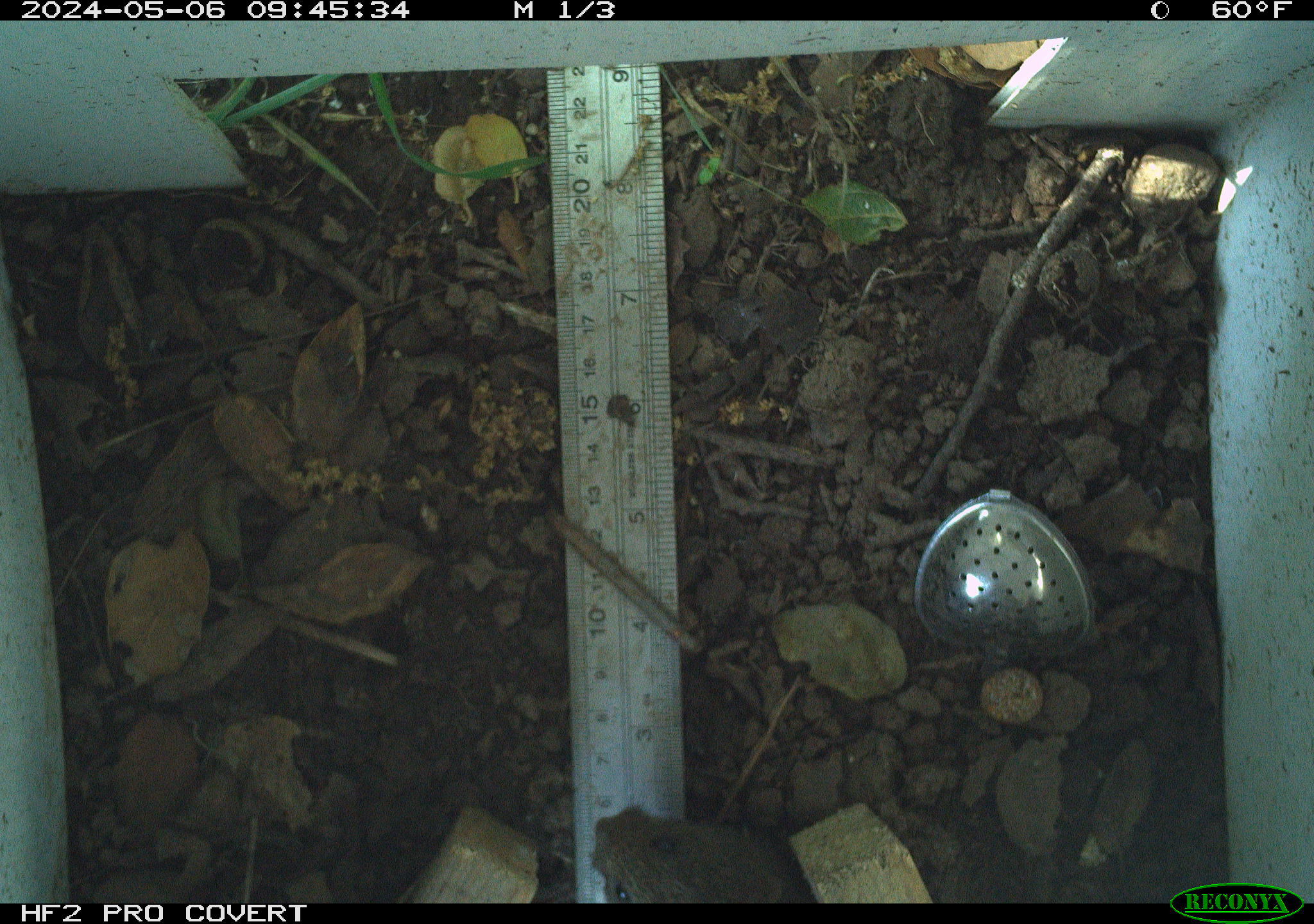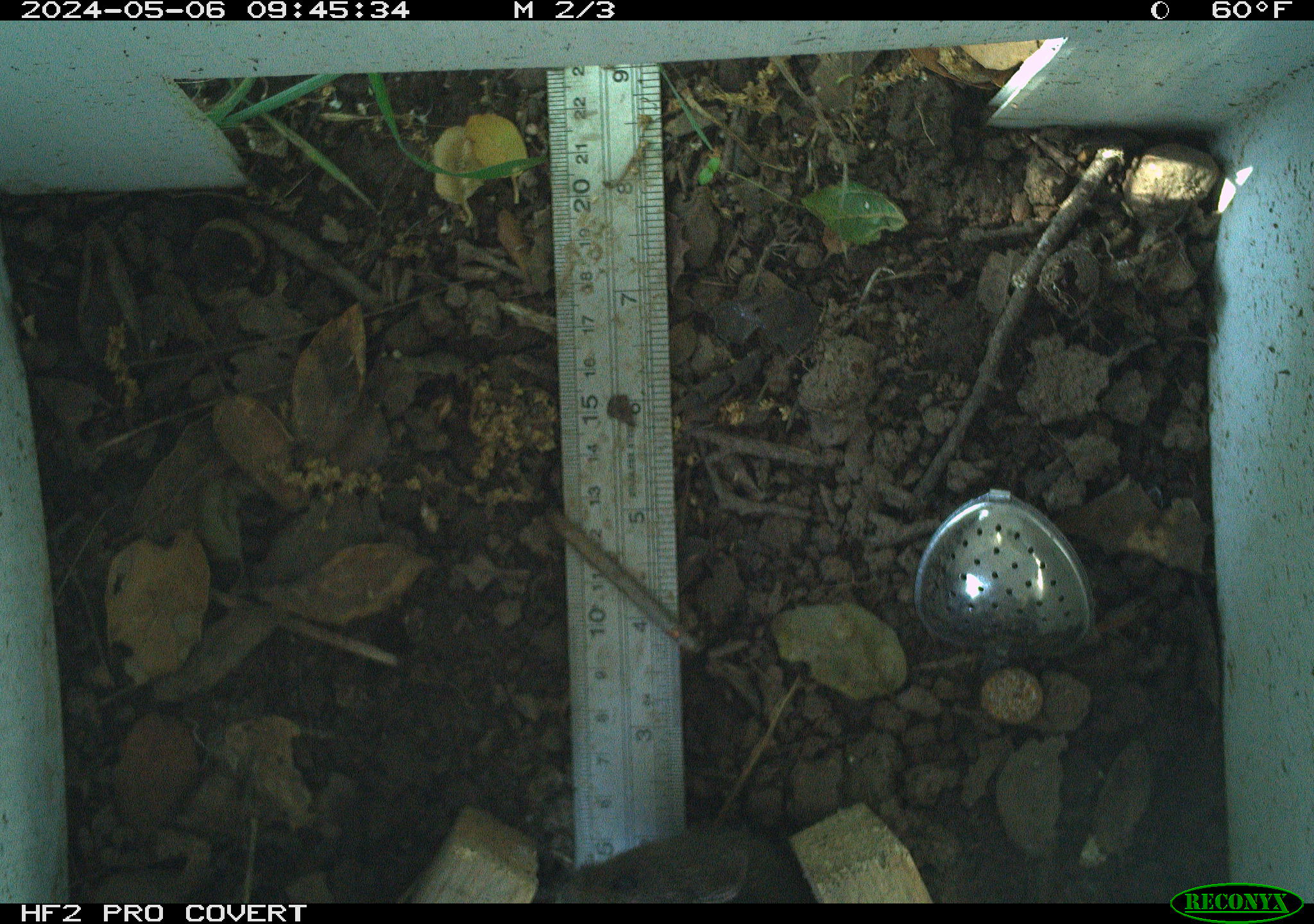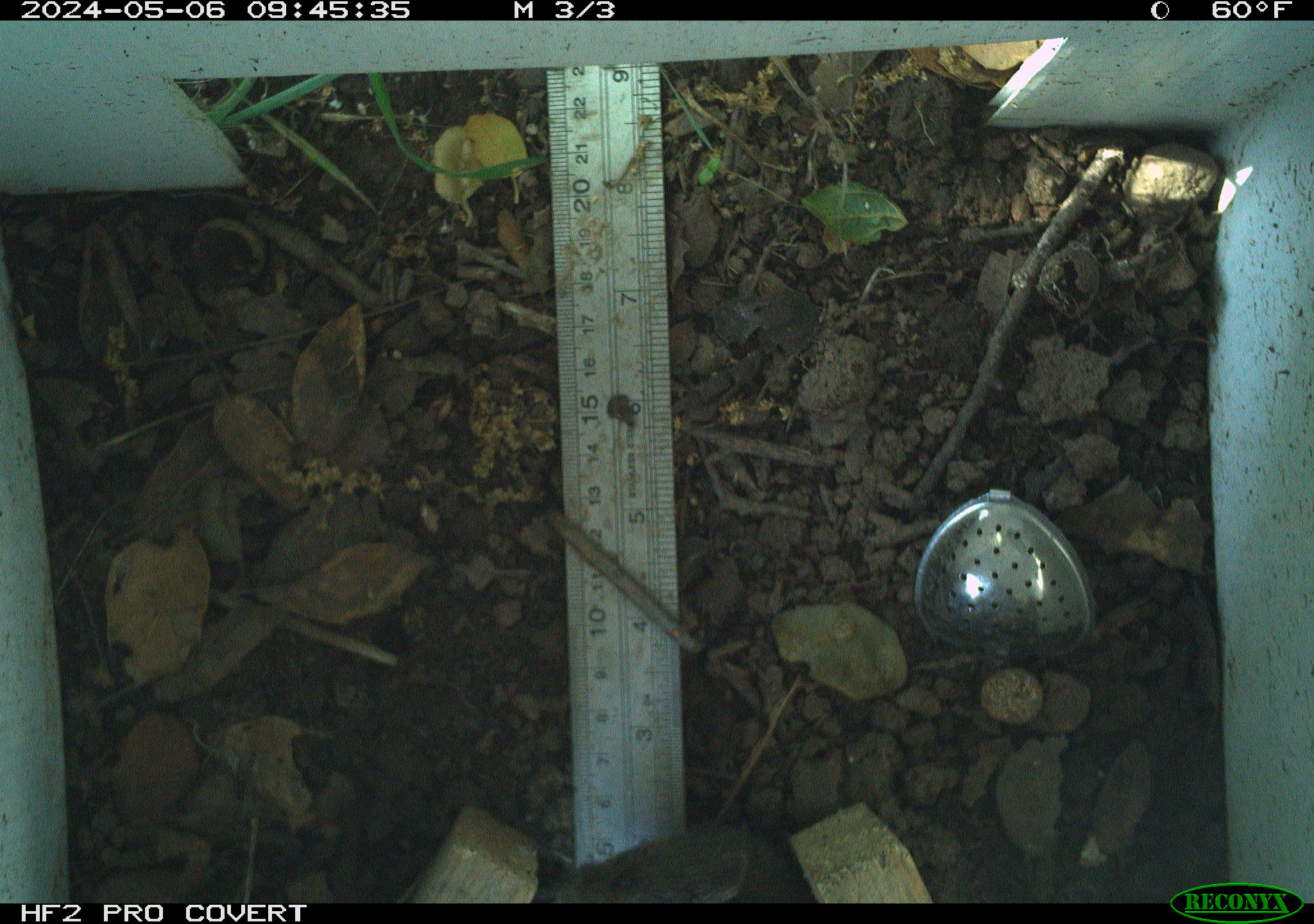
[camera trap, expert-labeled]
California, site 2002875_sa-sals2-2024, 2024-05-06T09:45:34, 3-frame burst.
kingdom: Animalia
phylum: Chordata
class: Mammalia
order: Rodentia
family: Cricetidae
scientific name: Arvicolinae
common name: voles, lemmings, and muskrats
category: arvicolinae subfamily